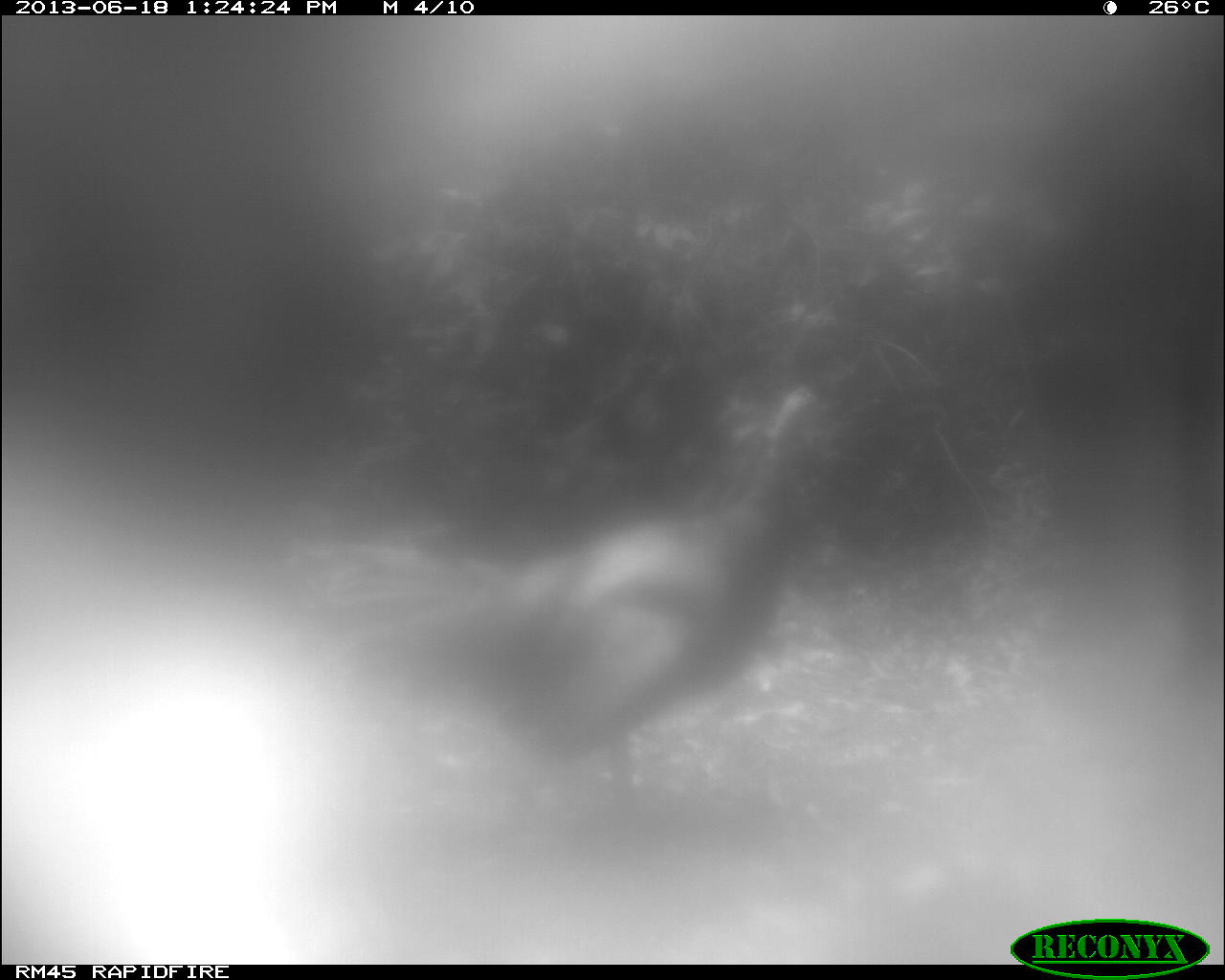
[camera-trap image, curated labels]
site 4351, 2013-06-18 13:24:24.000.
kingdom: Animalia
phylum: Chordata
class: Aves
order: Galliformes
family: Phasianidae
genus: Meleagris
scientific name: Meleagris ocellata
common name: ocellated turkey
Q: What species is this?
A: Meleagris ocellata (ocellated turkey).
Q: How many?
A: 1.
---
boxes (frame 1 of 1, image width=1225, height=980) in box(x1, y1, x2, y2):
meleagris ocellata: box(288, 382, 824, 811)